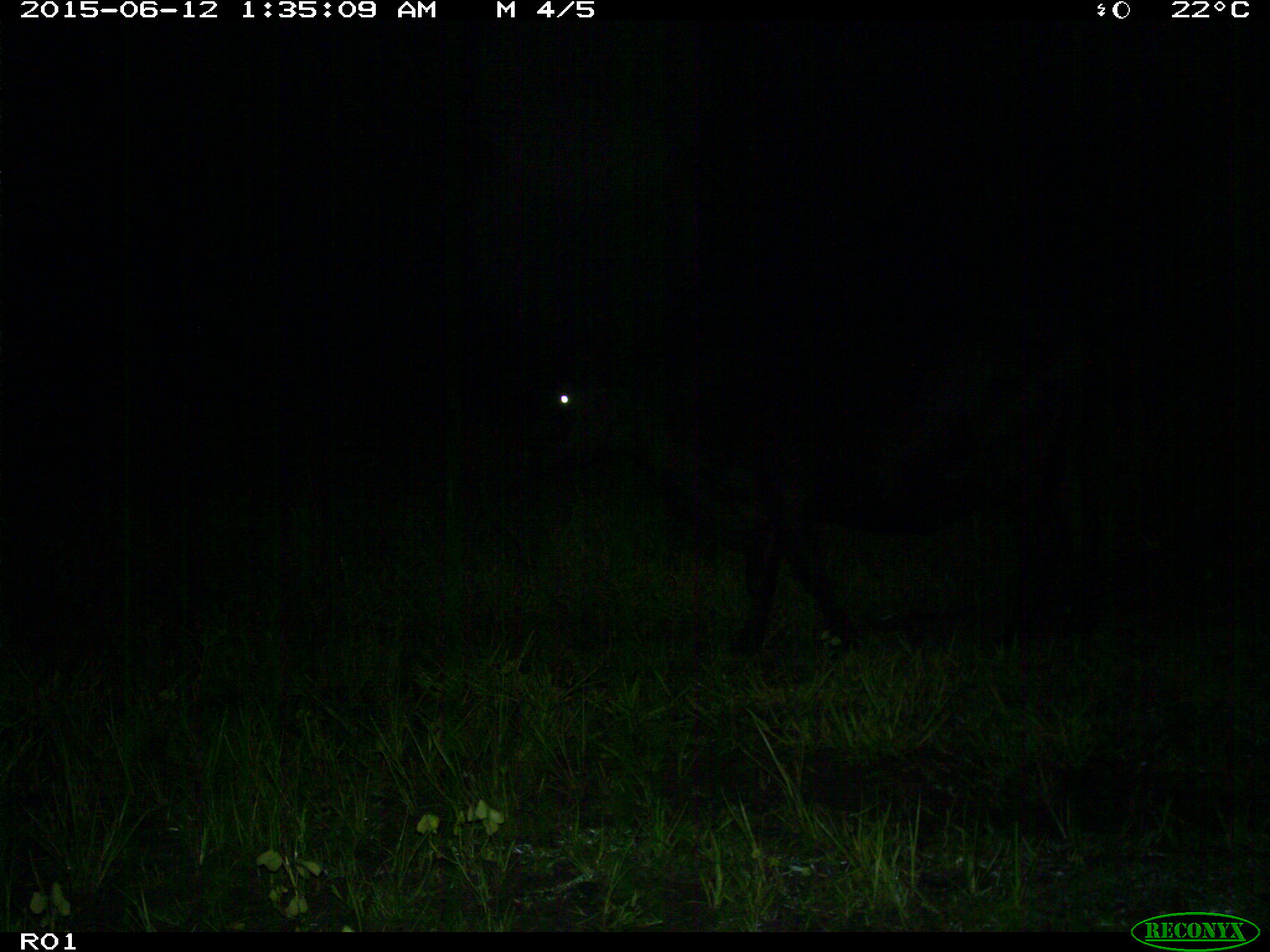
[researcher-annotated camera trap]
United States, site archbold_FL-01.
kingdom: Animalia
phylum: Chordata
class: Mammalia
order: Artiodactyla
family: Bovidae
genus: Bos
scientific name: Bos taurus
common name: domestic cow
Bos taurus (domestic cow).